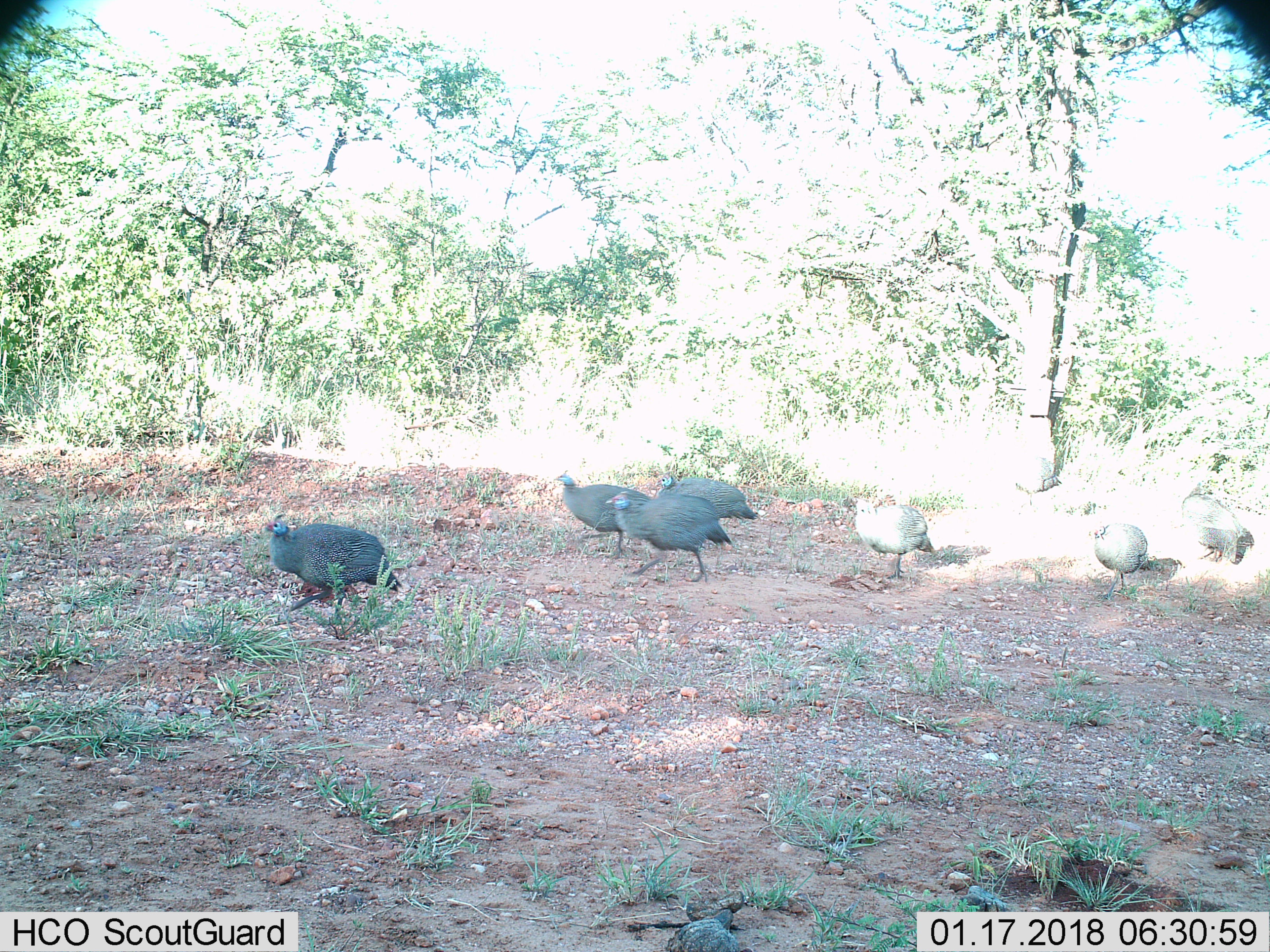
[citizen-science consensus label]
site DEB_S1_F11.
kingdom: Animalia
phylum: Chordata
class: Aves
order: Galliformes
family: Numididae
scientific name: Numididae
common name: guineafowl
Guineafowl (Numididae), count 7. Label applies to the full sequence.